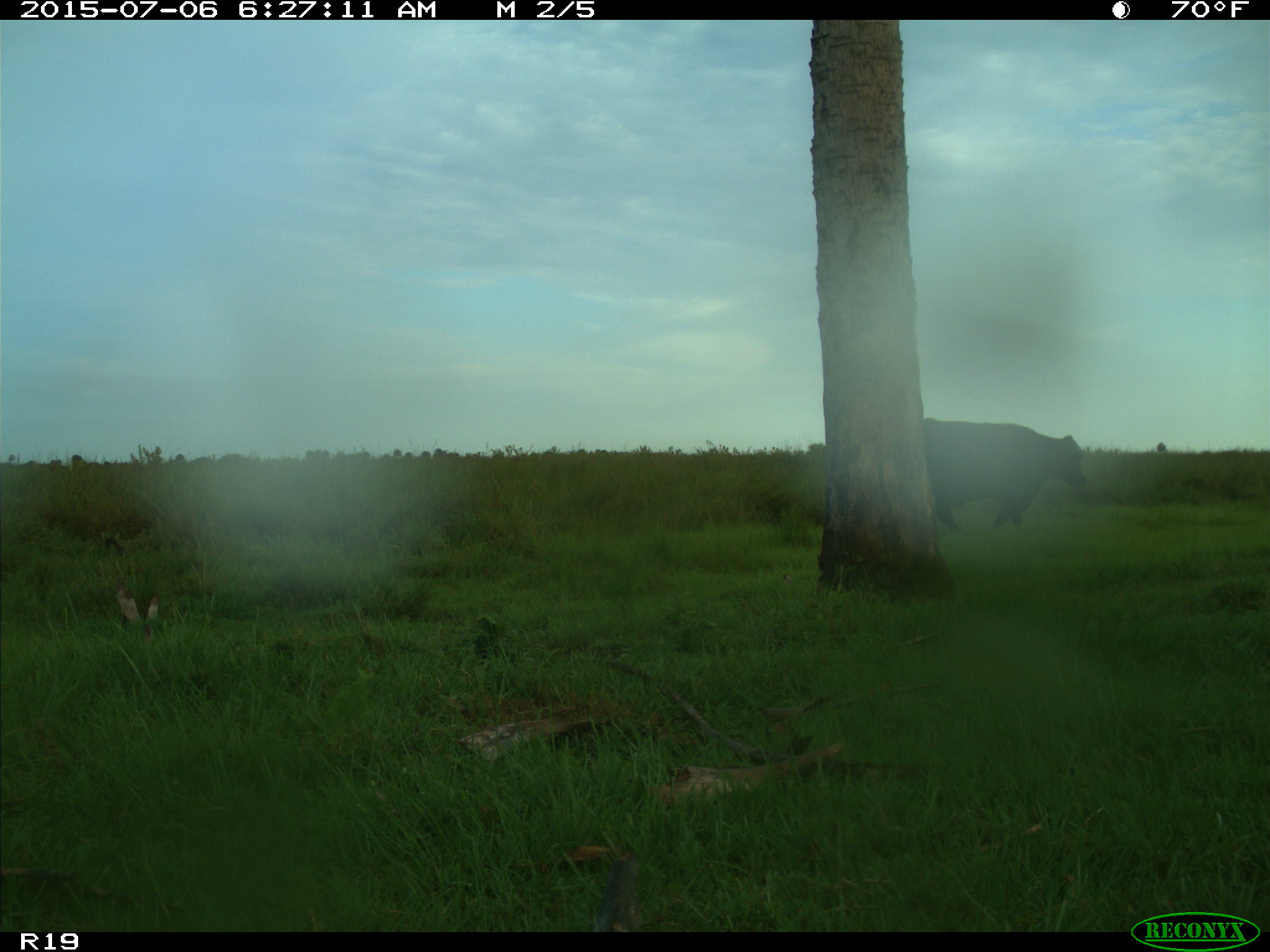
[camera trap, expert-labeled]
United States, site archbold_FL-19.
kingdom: Animalia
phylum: Chordata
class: Mammalia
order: Artiodactyla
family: Bovidae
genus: Bos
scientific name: Bos taurus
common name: domestic cow